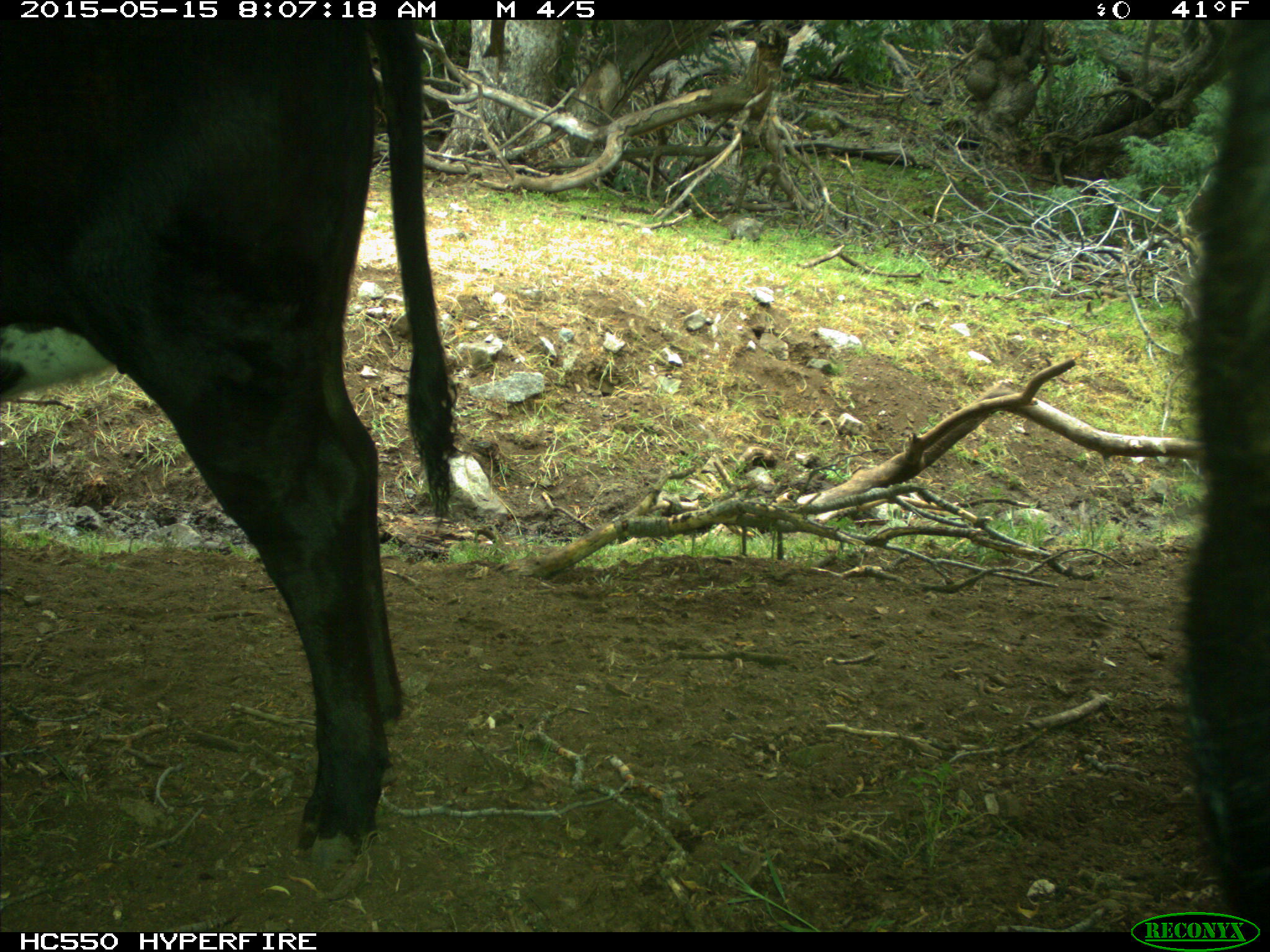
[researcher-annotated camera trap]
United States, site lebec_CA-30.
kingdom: Animalia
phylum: Chordata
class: Mammalia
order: Artiodactyla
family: Bovidae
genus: Bos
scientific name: Bos taurus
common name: domestic cow